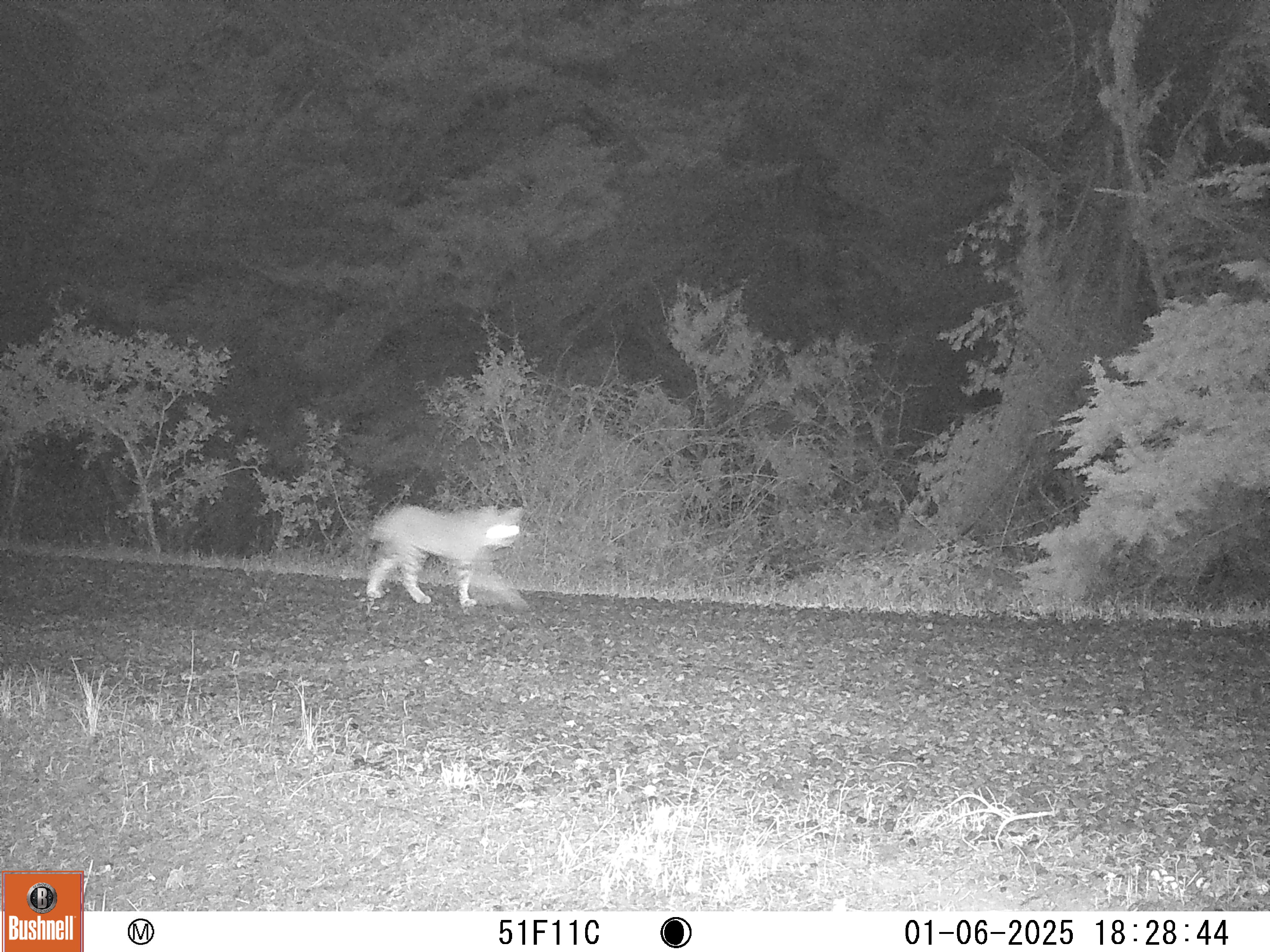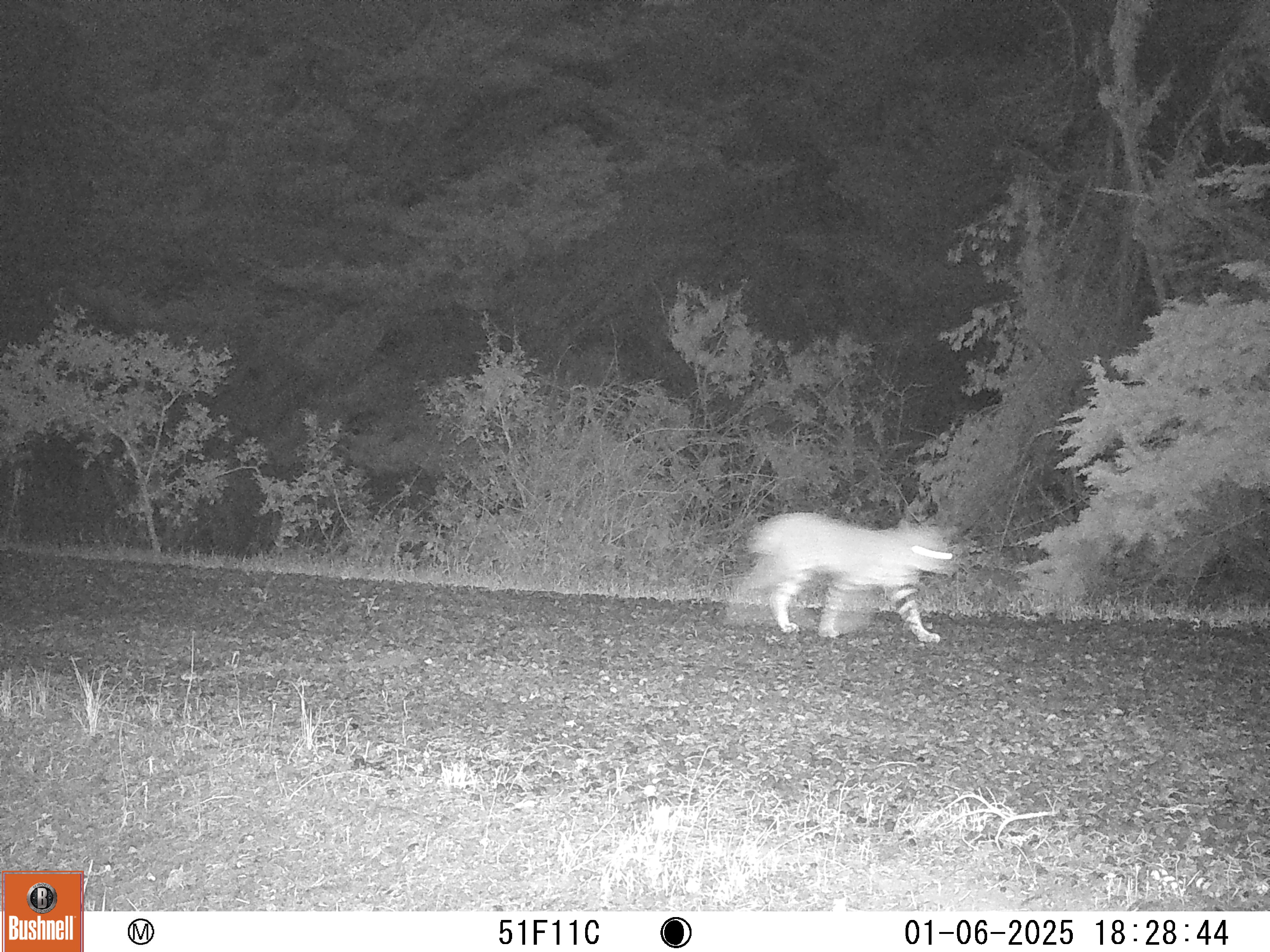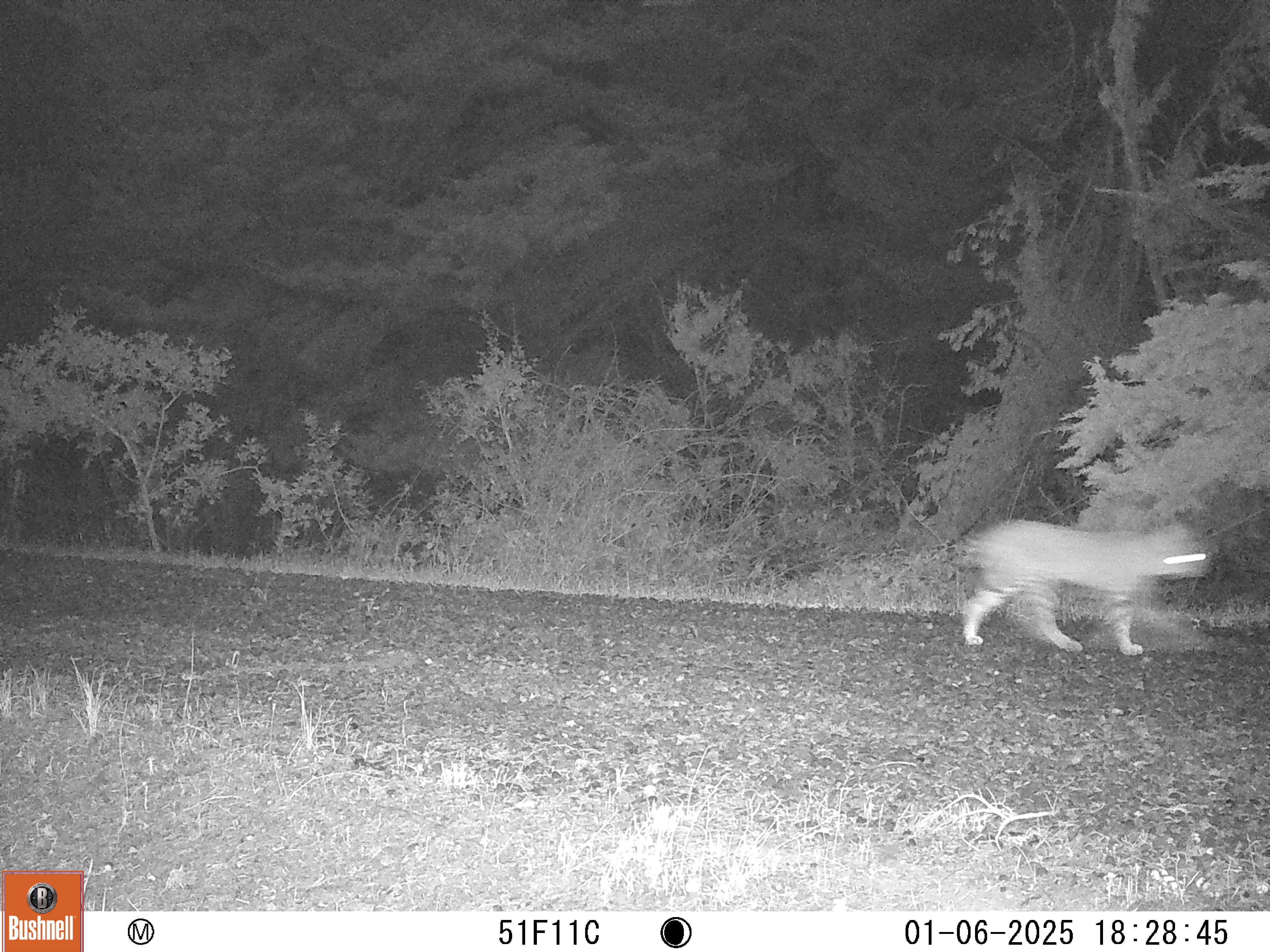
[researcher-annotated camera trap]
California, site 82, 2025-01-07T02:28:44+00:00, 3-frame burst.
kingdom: Animalia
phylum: Chordata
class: Mammalia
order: Carnivora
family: Felidae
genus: Lynx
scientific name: Lynx rufus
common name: bobcat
Bobcat (Lynx rufus).